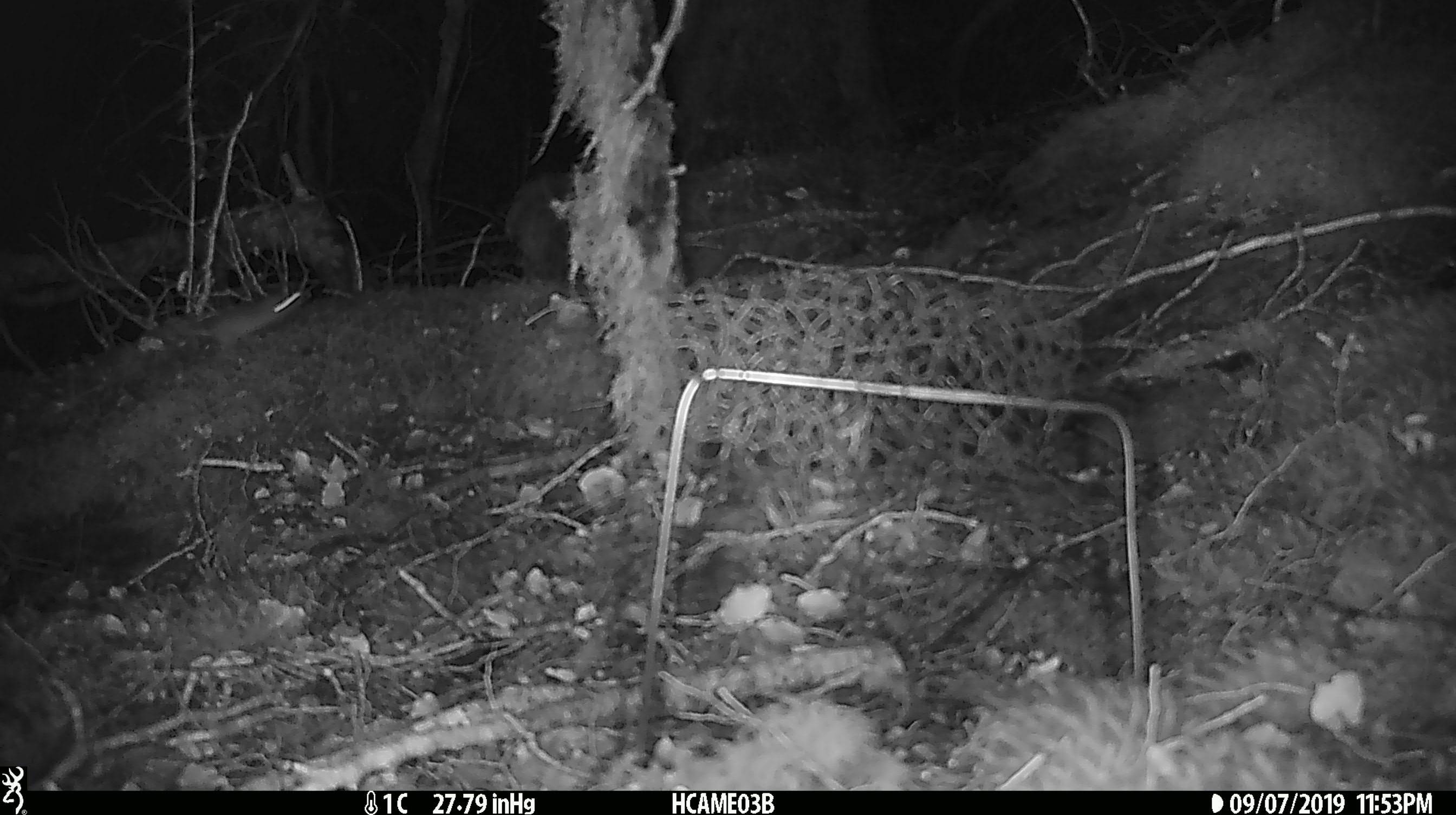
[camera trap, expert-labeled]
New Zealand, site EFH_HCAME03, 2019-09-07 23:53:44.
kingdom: Animalia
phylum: Chordata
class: Mammalia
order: Rodentia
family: Muridae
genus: Mus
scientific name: Mus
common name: mouse